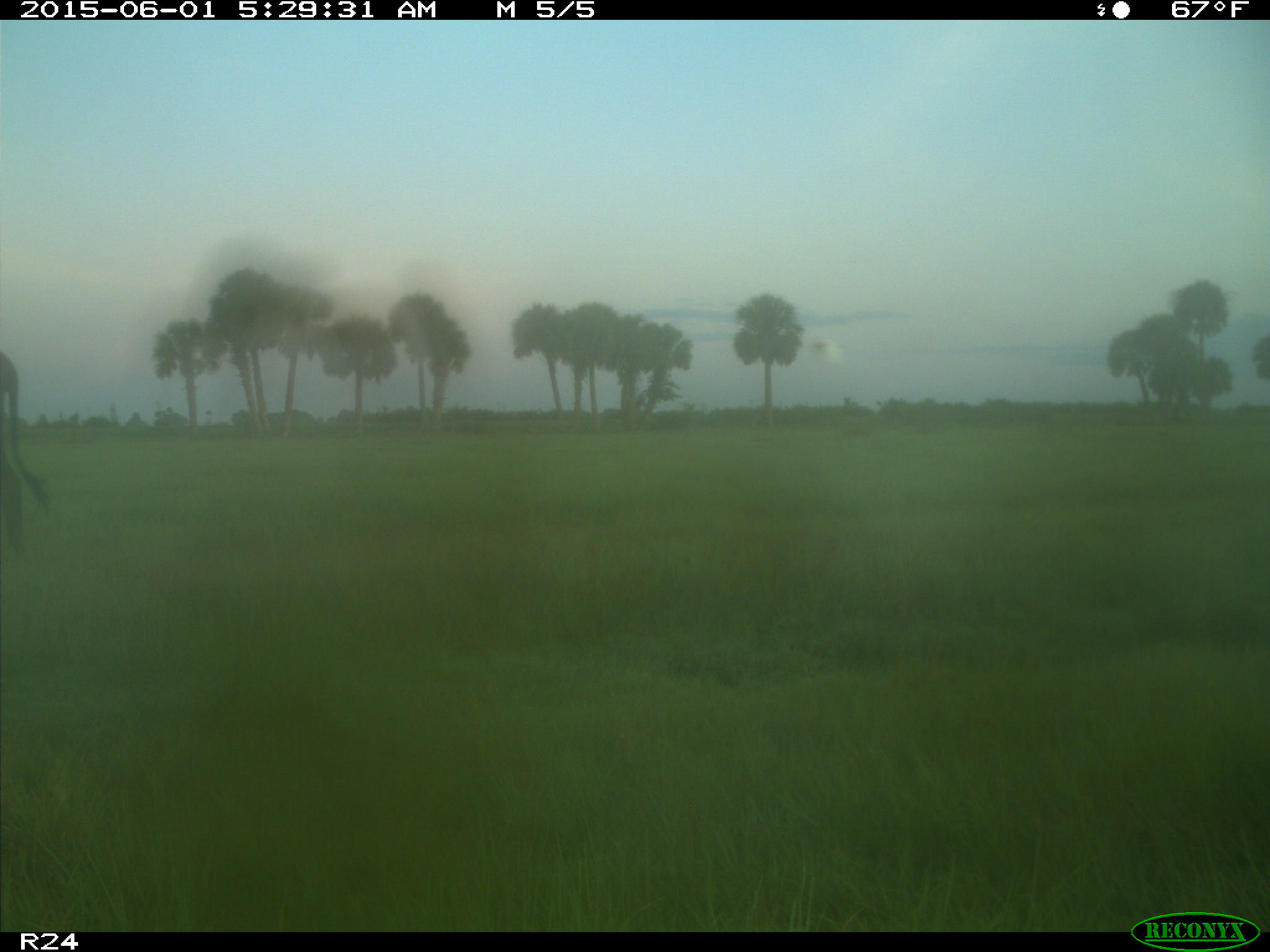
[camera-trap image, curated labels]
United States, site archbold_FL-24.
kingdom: Animalia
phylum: Chordata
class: Mammalia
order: Artiodactyla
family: Bovidae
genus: Bos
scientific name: Bos taurus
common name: domestic cow